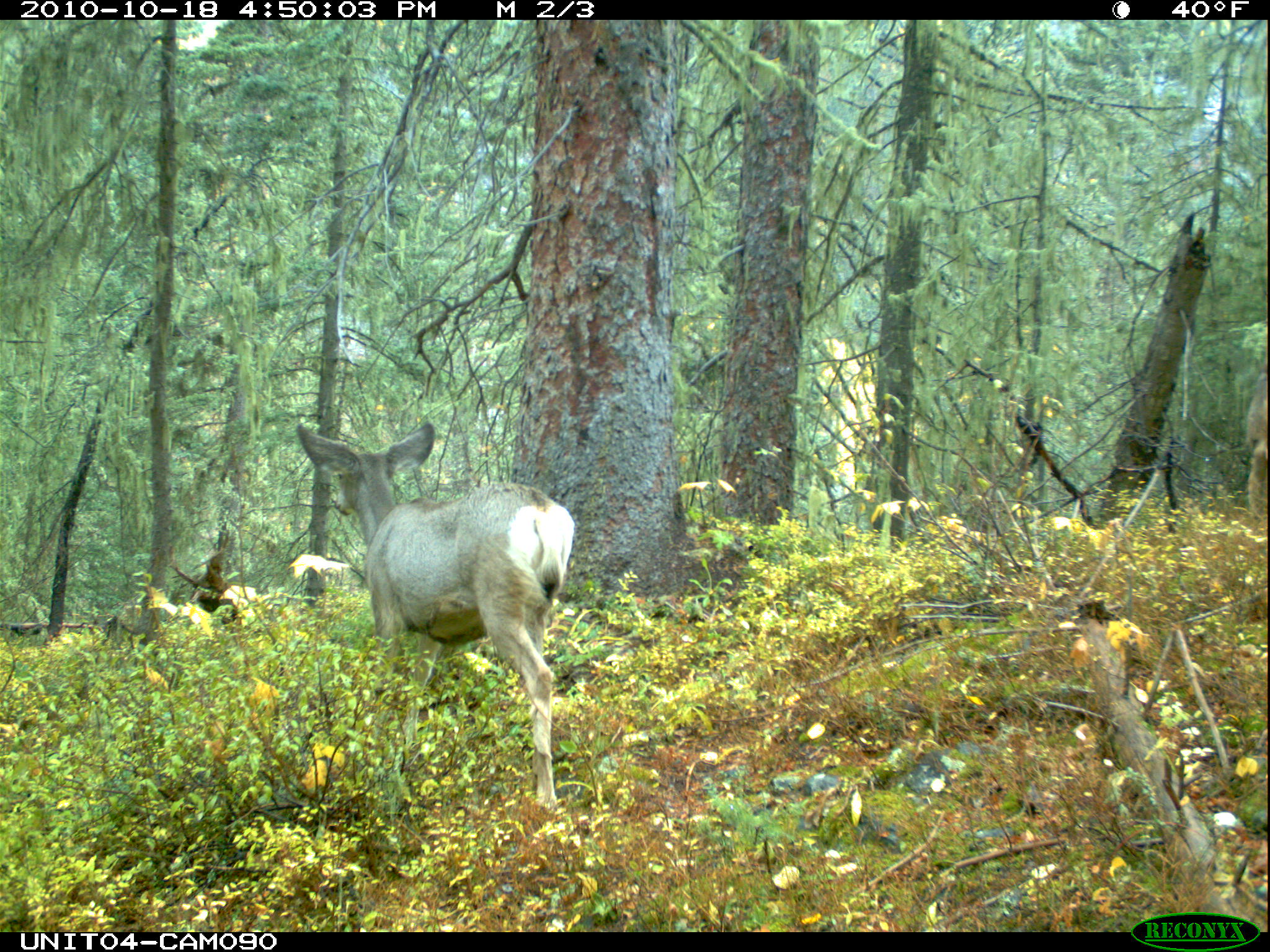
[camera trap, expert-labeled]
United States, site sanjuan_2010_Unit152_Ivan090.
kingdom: Animalia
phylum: Chordata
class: Mammalia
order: Artiodactyla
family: Cervidae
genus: Odocoileus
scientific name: Odocoileus hemionus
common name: mule deer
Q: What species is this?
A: Odocoileus hemionus (mule deer).